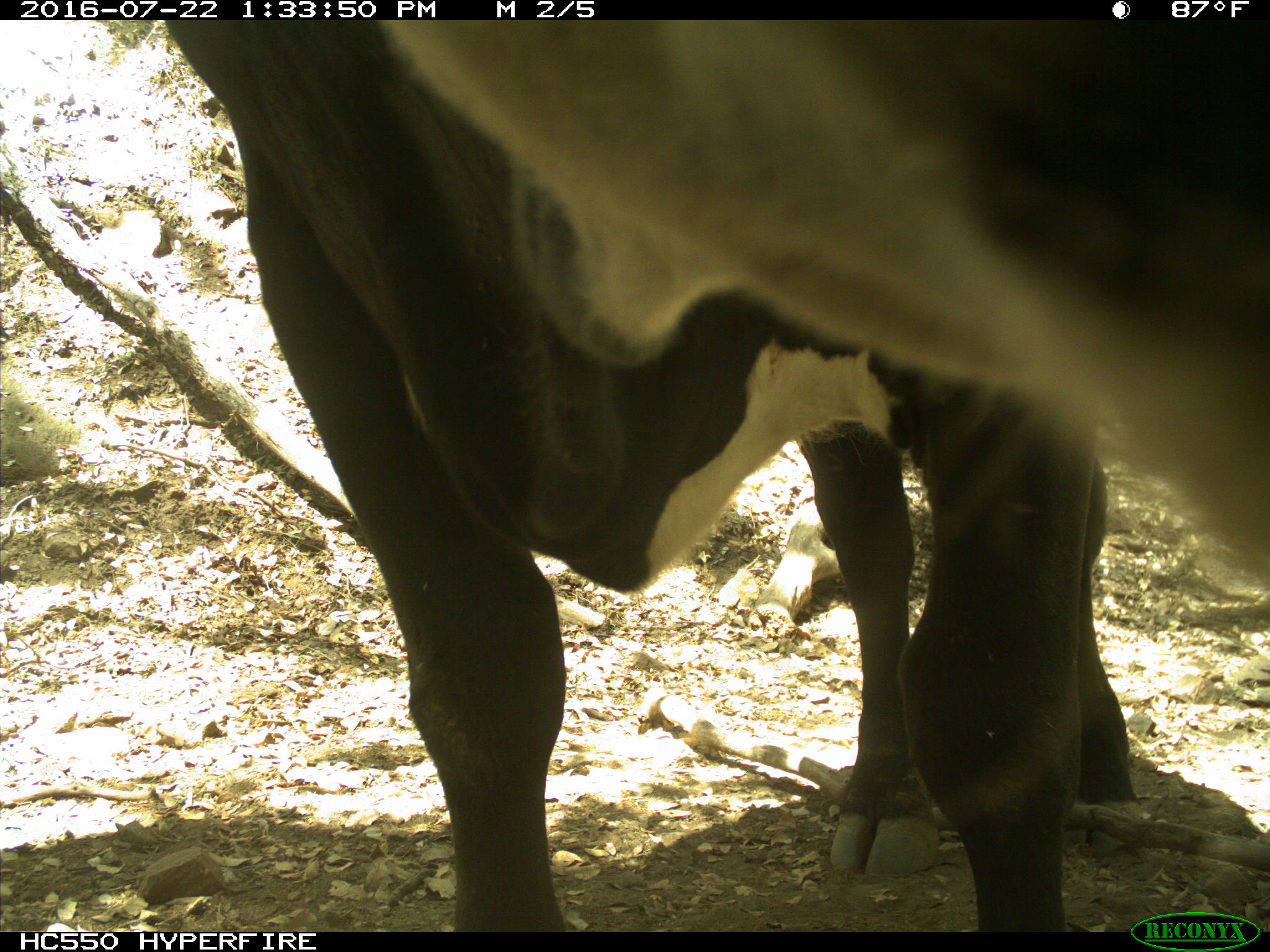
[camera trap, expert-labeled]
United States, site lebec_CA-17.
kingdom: Animalia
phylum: Chordata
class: Mammalia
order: Artiodactyla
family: Bovidae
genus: Bos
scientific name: Bos taurus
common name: domestic cow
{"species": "Bos taurus (domestic cow)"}